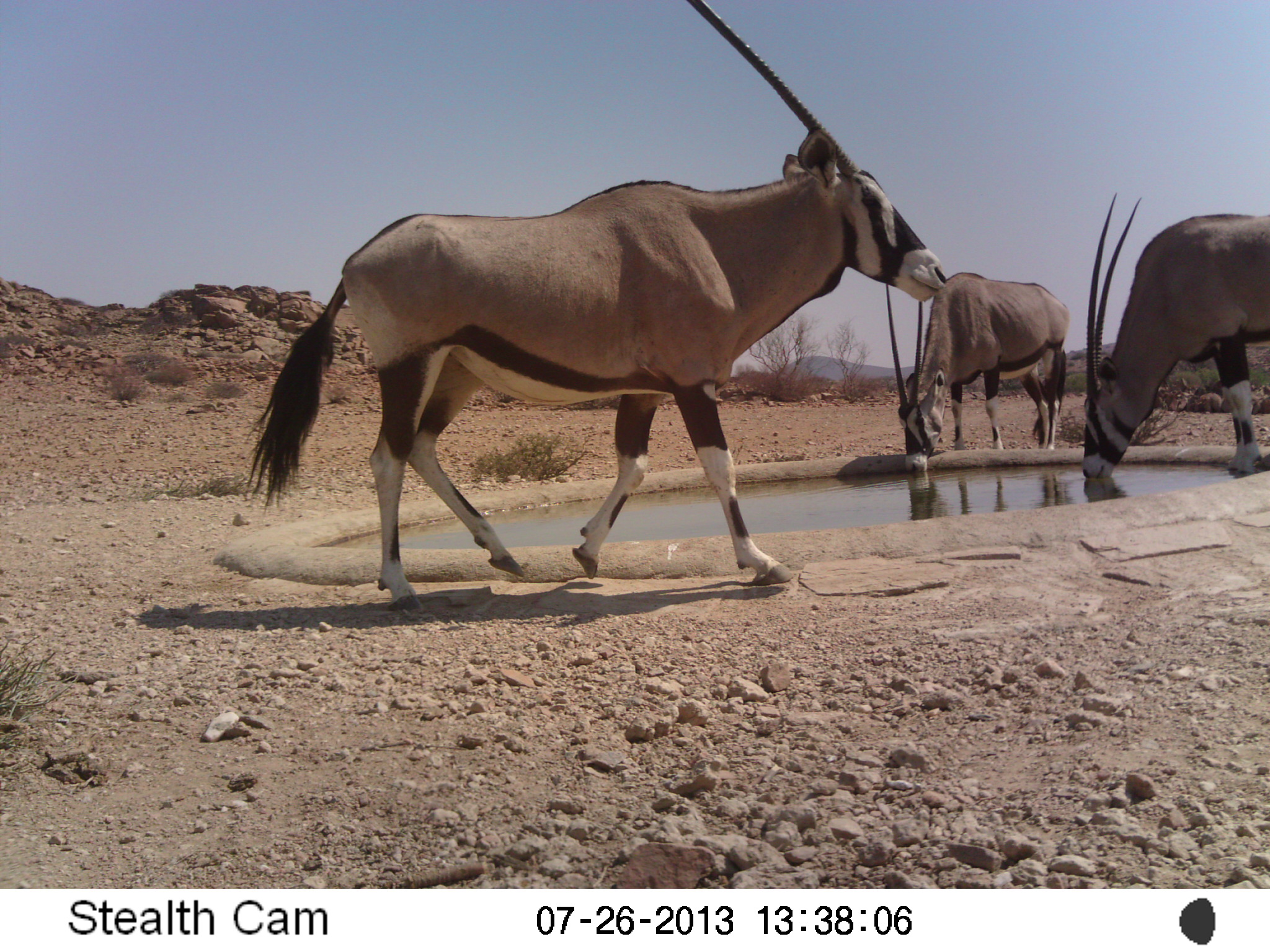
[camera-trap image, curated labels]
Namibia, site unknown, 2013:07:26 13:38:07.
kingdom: Animalia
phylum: Chordata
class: Mammalia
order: Artiodactyla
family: Bovidae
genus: Oryx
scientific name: Oryx gazella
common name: gemsbok